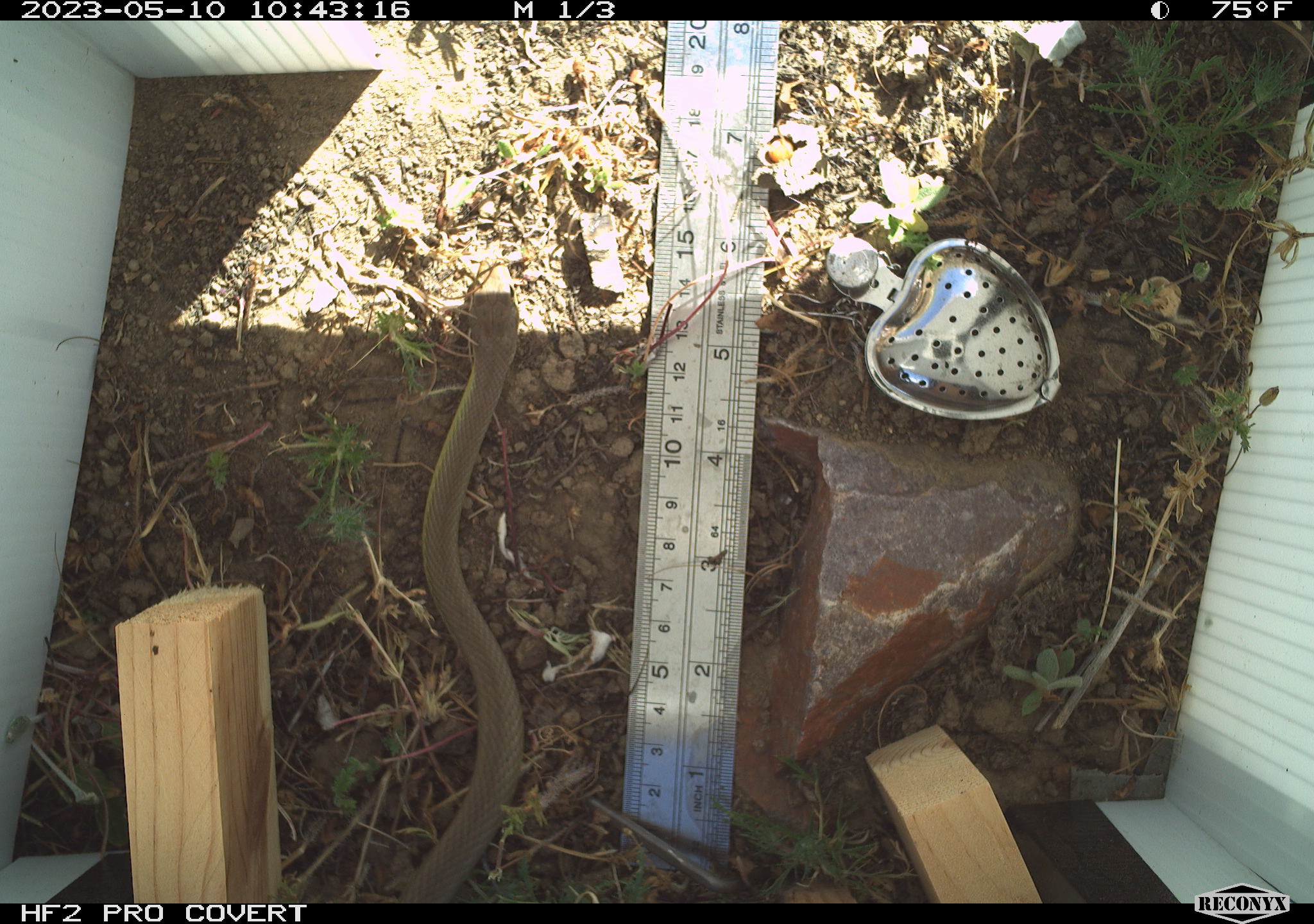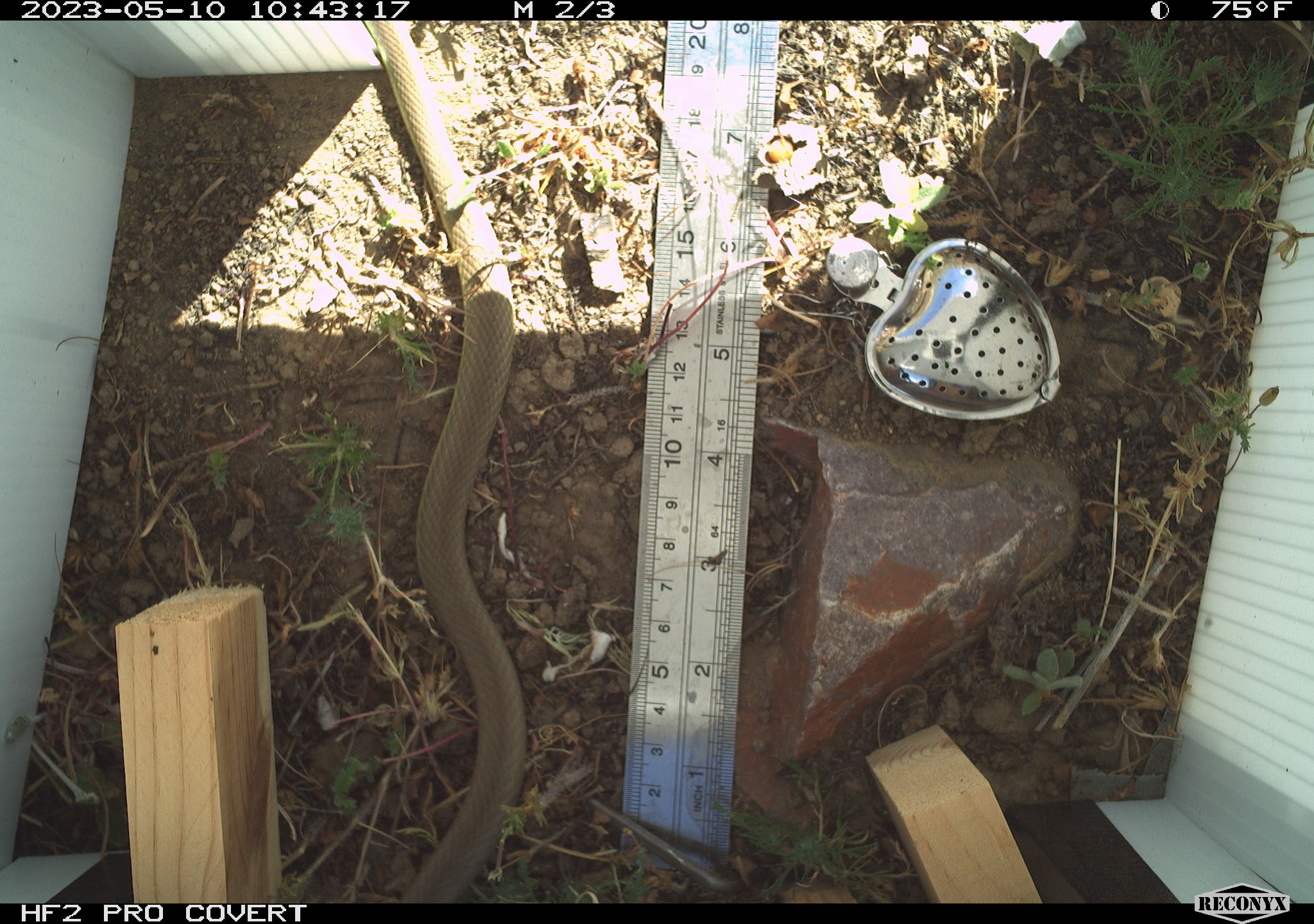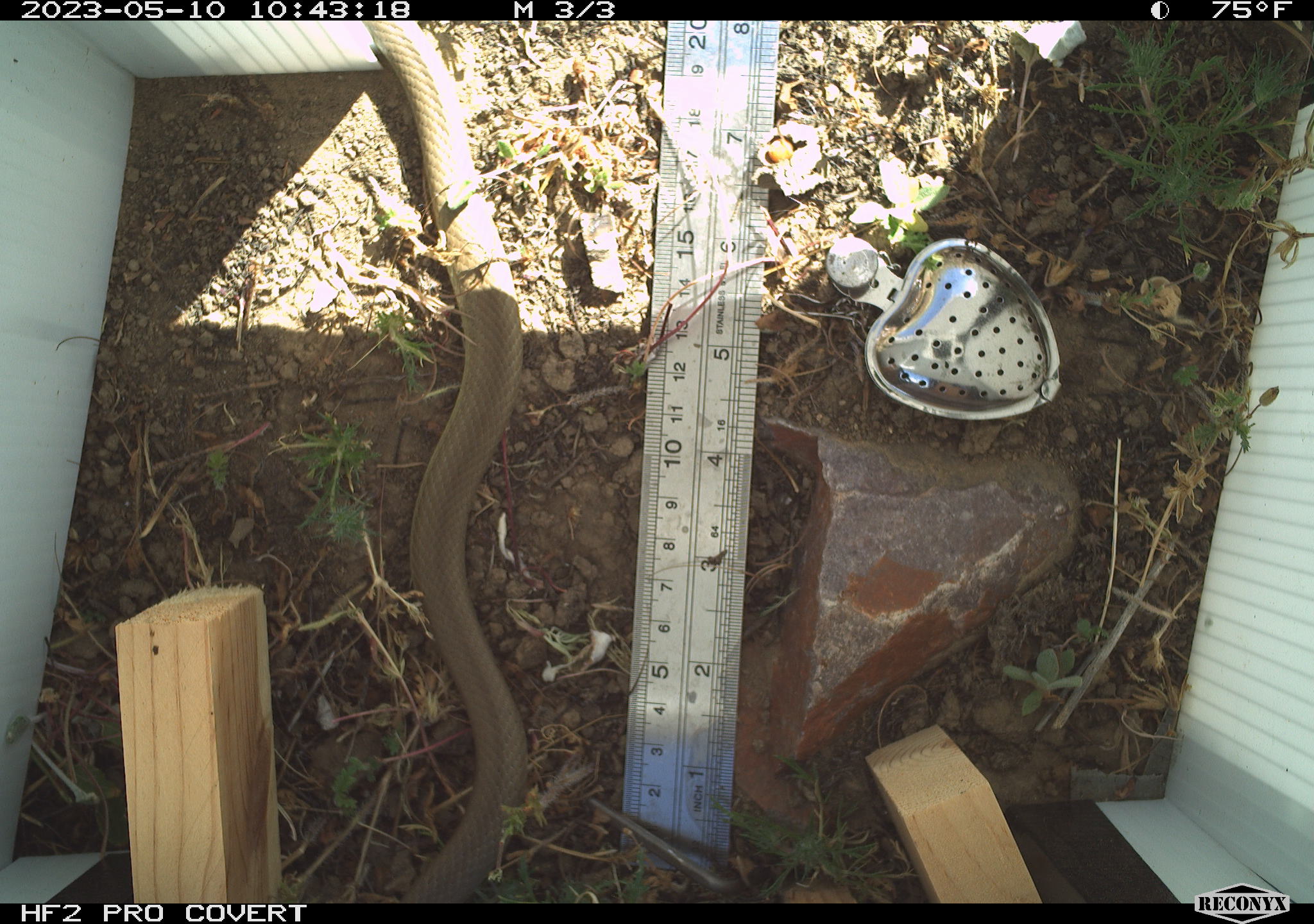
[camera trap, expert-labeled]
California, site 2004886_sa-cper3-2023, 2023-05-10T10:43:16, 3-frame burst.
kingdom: Animalia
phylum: Chordata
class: Reptilia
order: Squamata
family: Colubridae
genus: Coluber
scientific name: Coluber constrictor mormon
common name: western yellow-bellied racer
Western yellow-bellied racer (Coluber constrictor mormon).